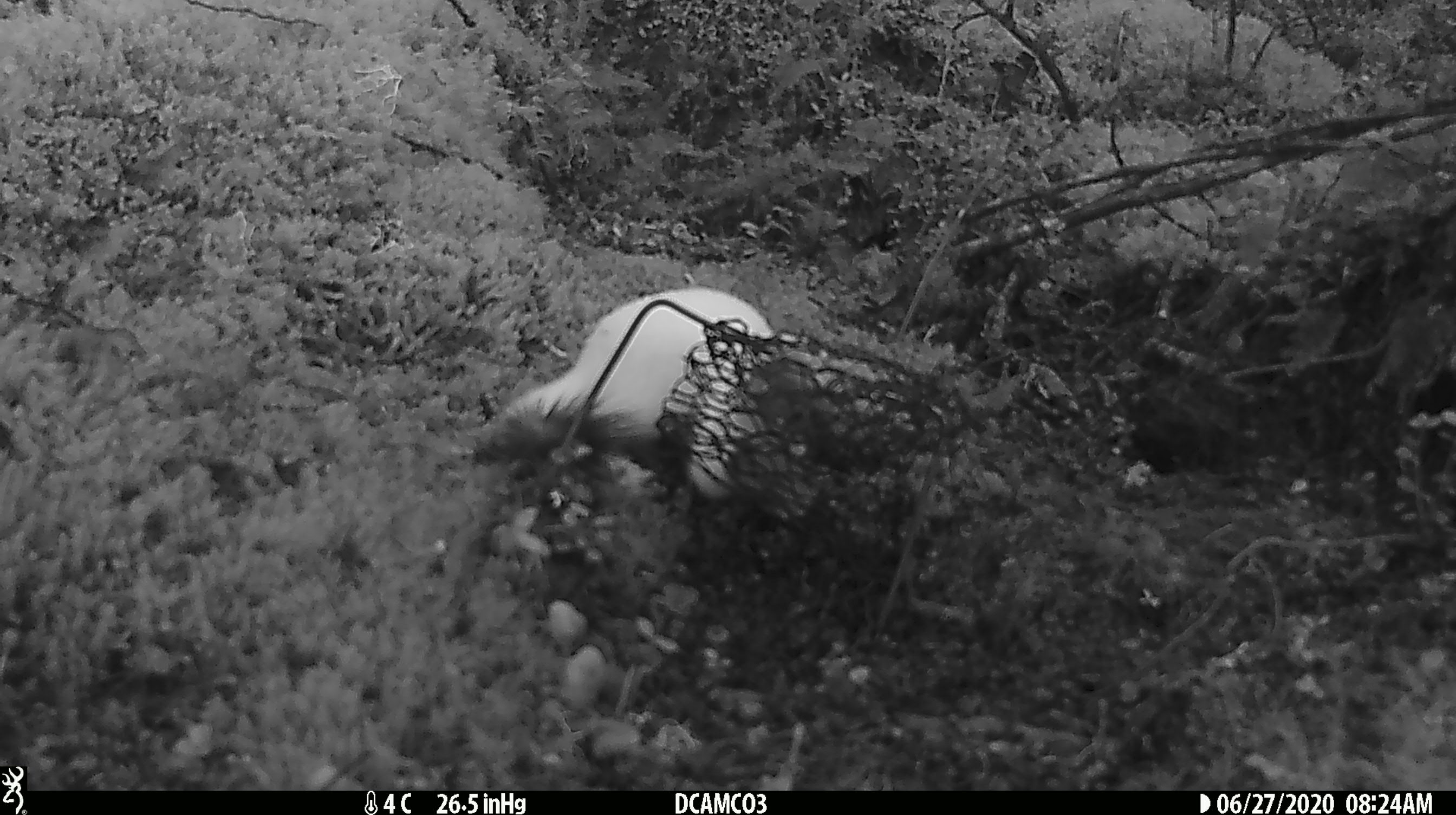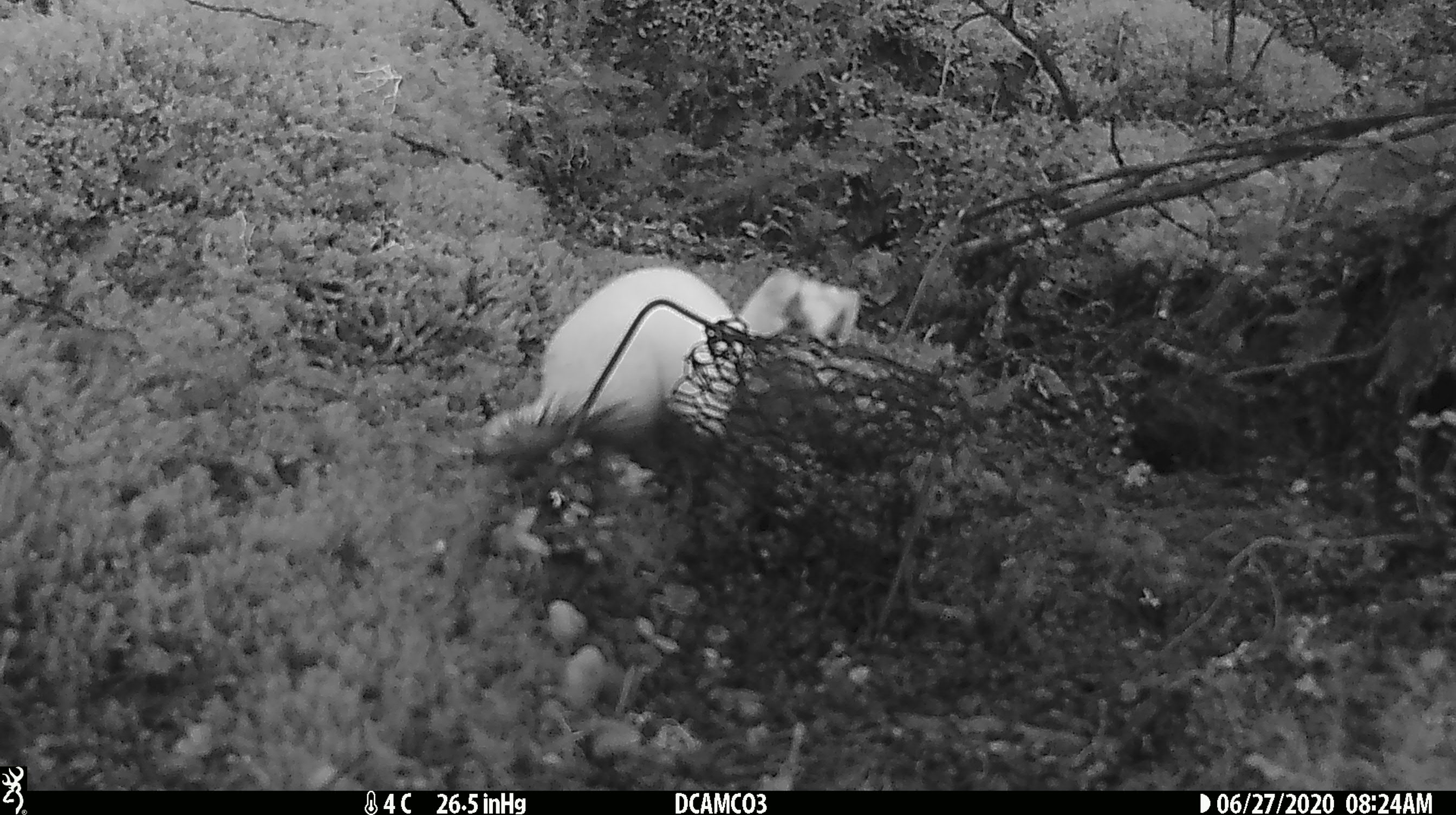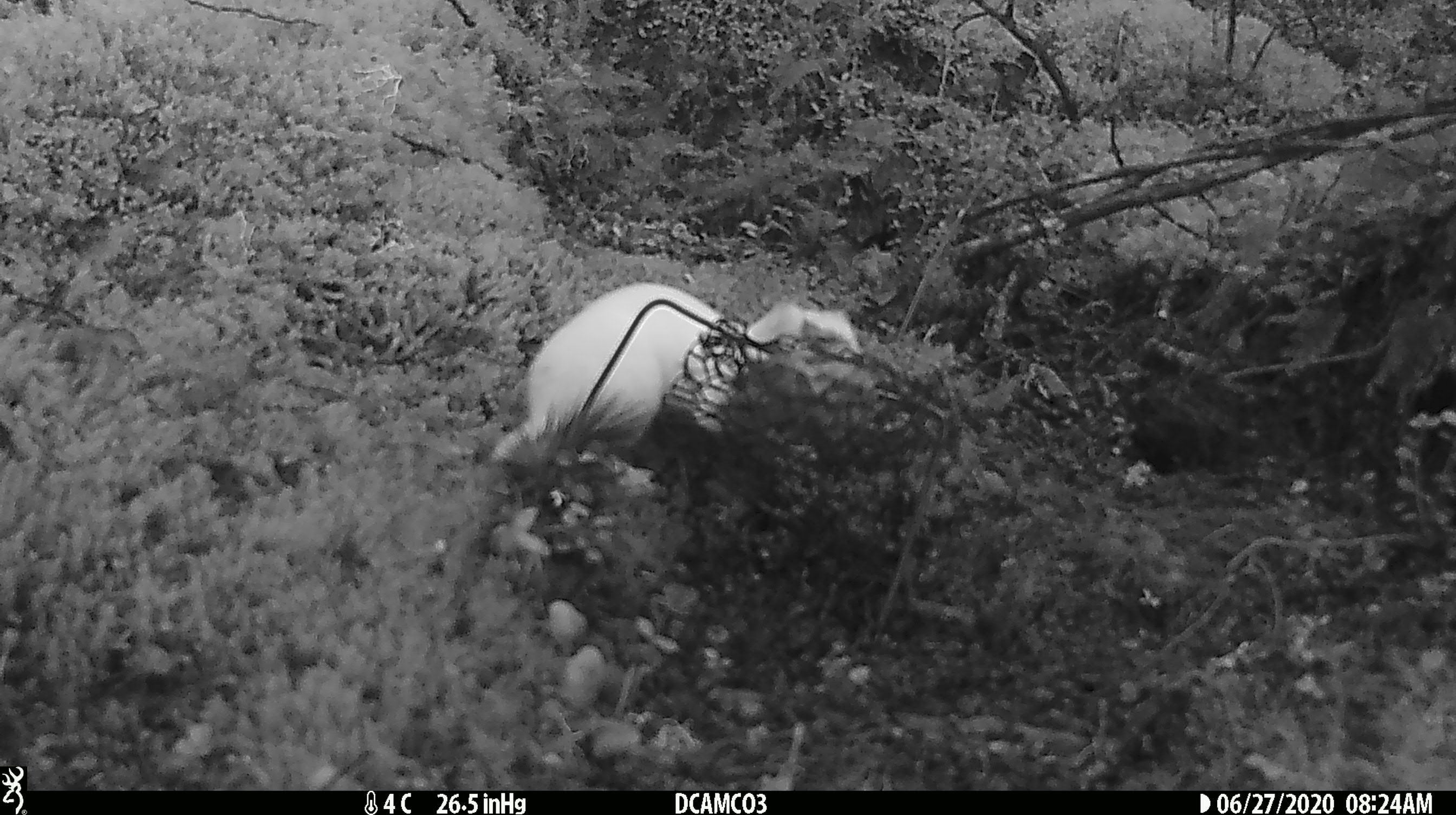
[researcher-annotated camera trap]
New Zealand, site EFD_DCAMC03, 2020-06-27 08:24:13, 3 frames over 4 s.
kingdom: Animalia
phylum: Chordata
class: Mammalia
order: Carnivora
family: Mustelidae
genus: Mustela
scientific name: Mustela erminea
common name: stoat